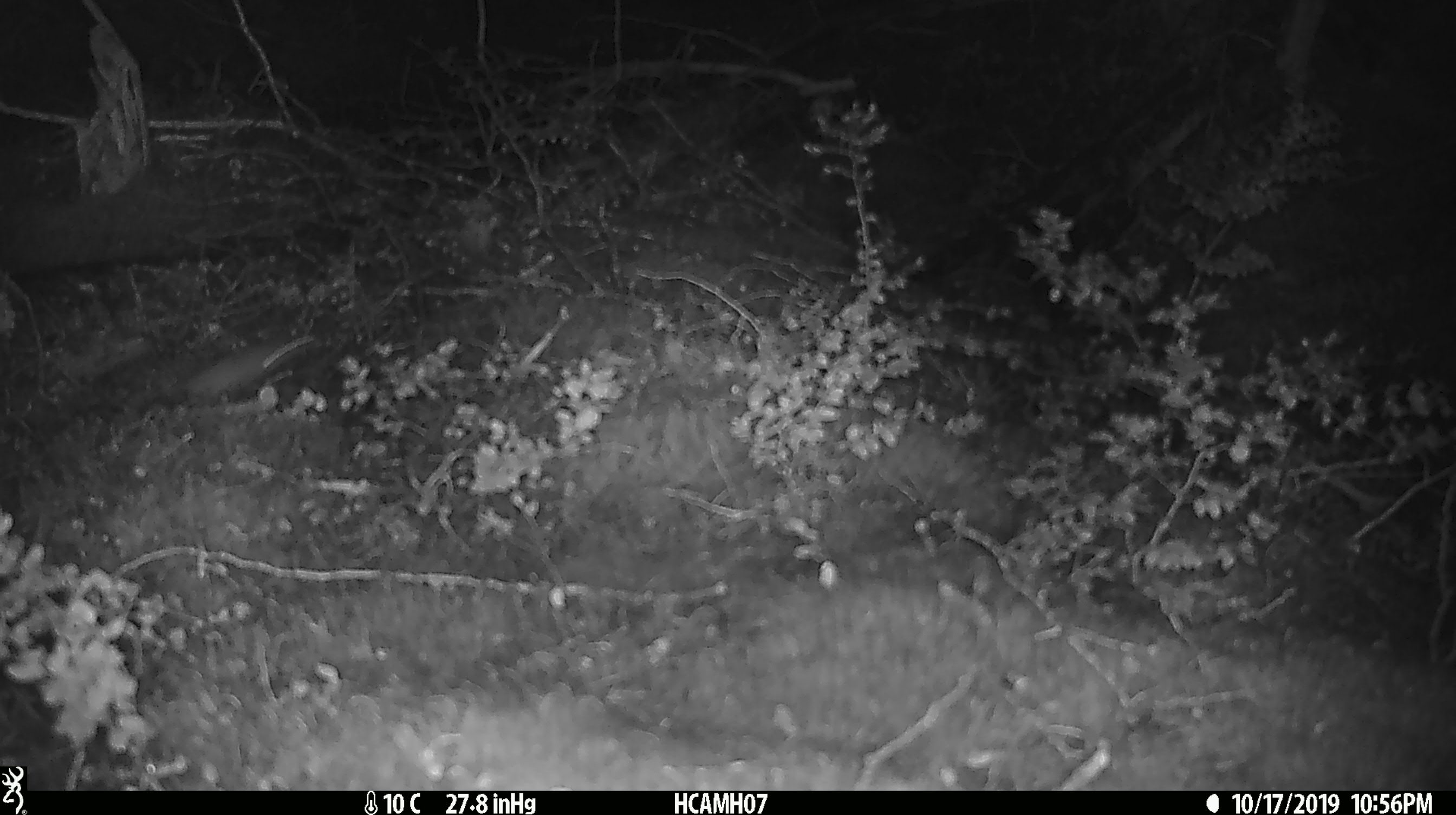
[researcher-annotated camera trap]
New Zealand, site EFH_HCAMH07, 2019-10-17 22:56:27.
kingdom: Animalia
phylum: Chordata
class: Mammalia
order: Rodentia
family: Muridae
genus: Mus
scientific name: Mus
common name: mouse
Mouse (Mus).